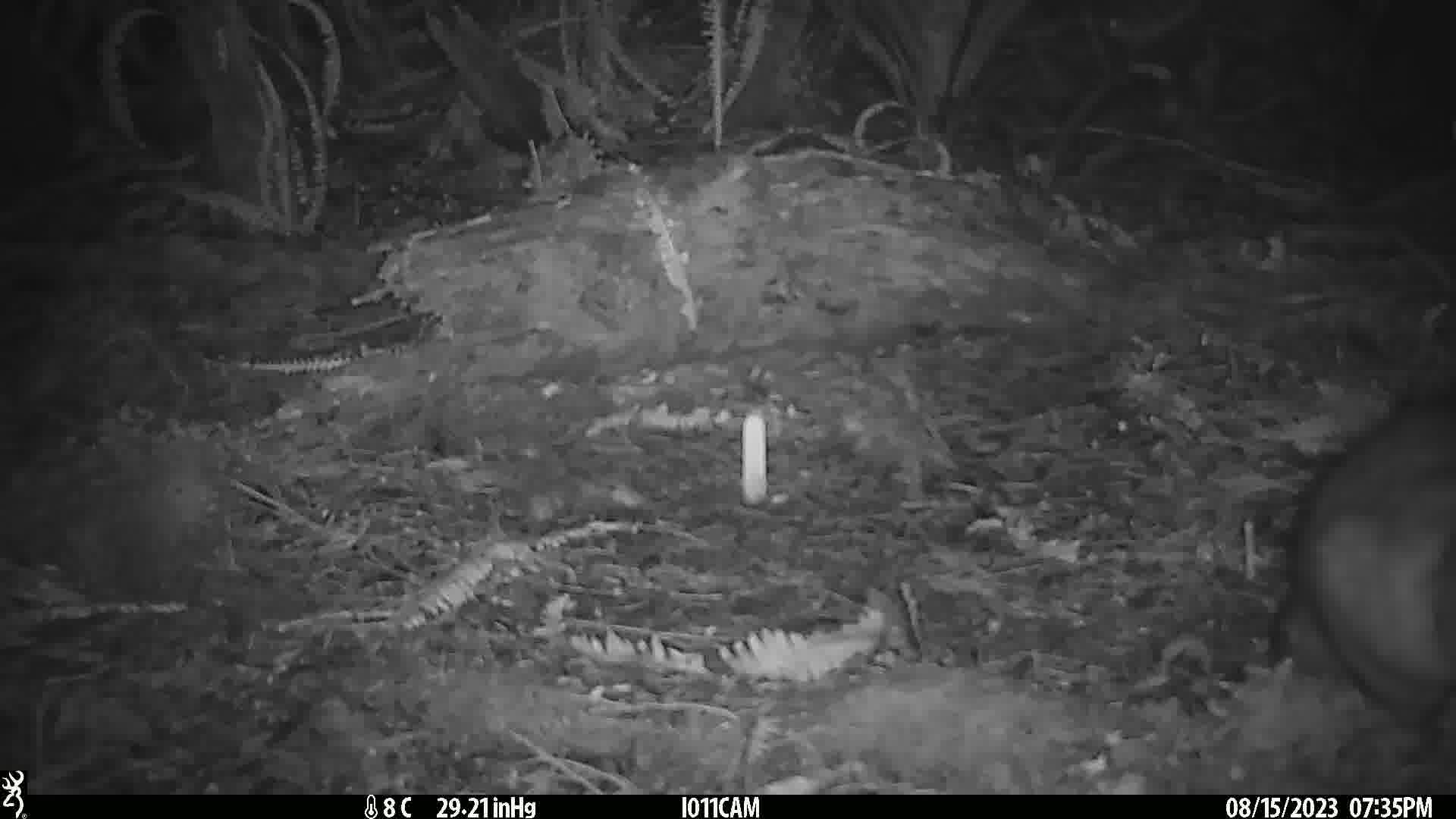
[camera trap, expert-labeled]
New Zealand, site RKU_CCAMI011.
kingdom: Animalia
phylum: Chordata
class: Mammalia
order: Diprotodontia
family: Phalangeridae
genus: Trichosurus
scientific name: Trichosurus vulpecula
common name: common brushtail possum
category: possum